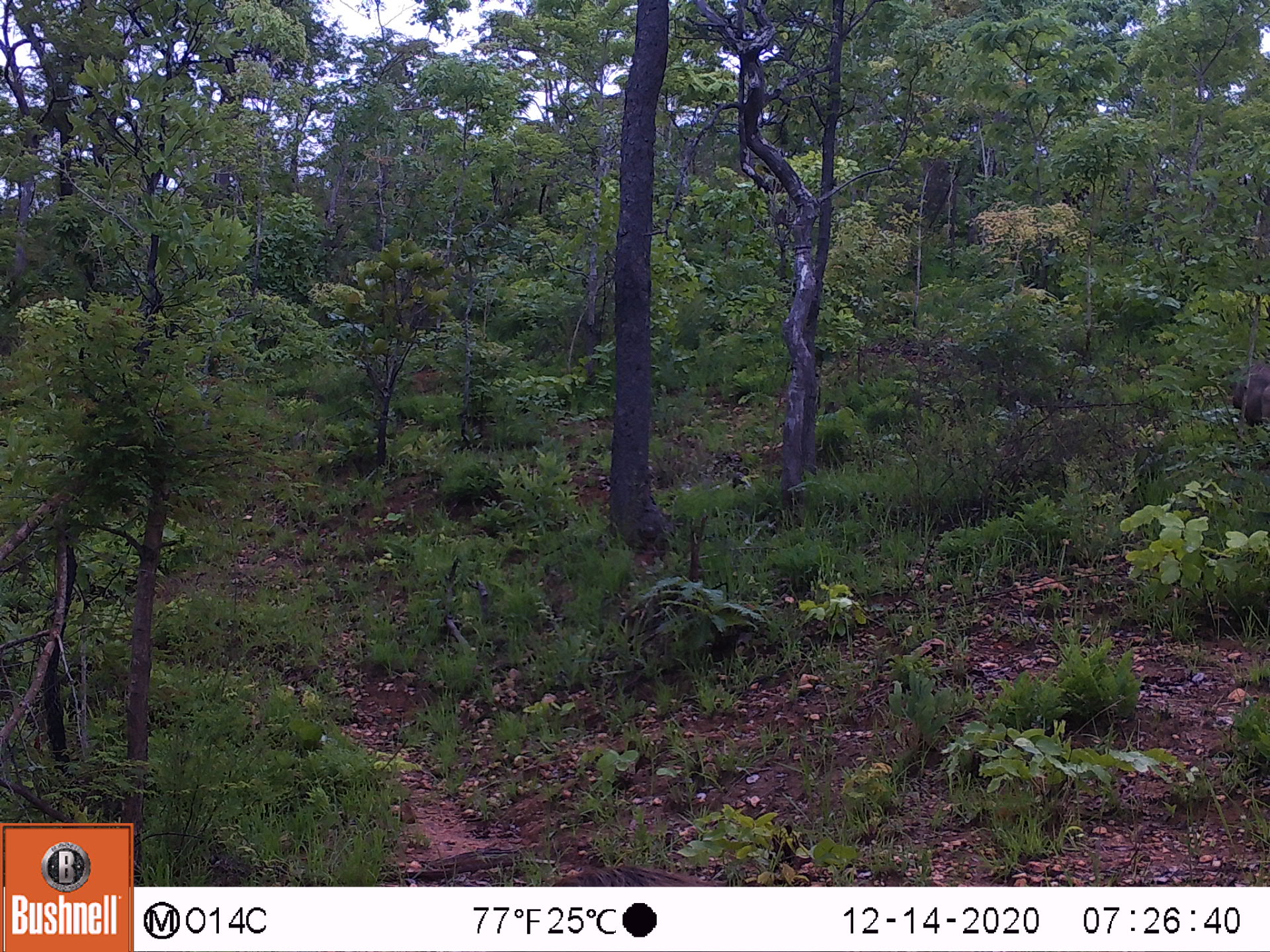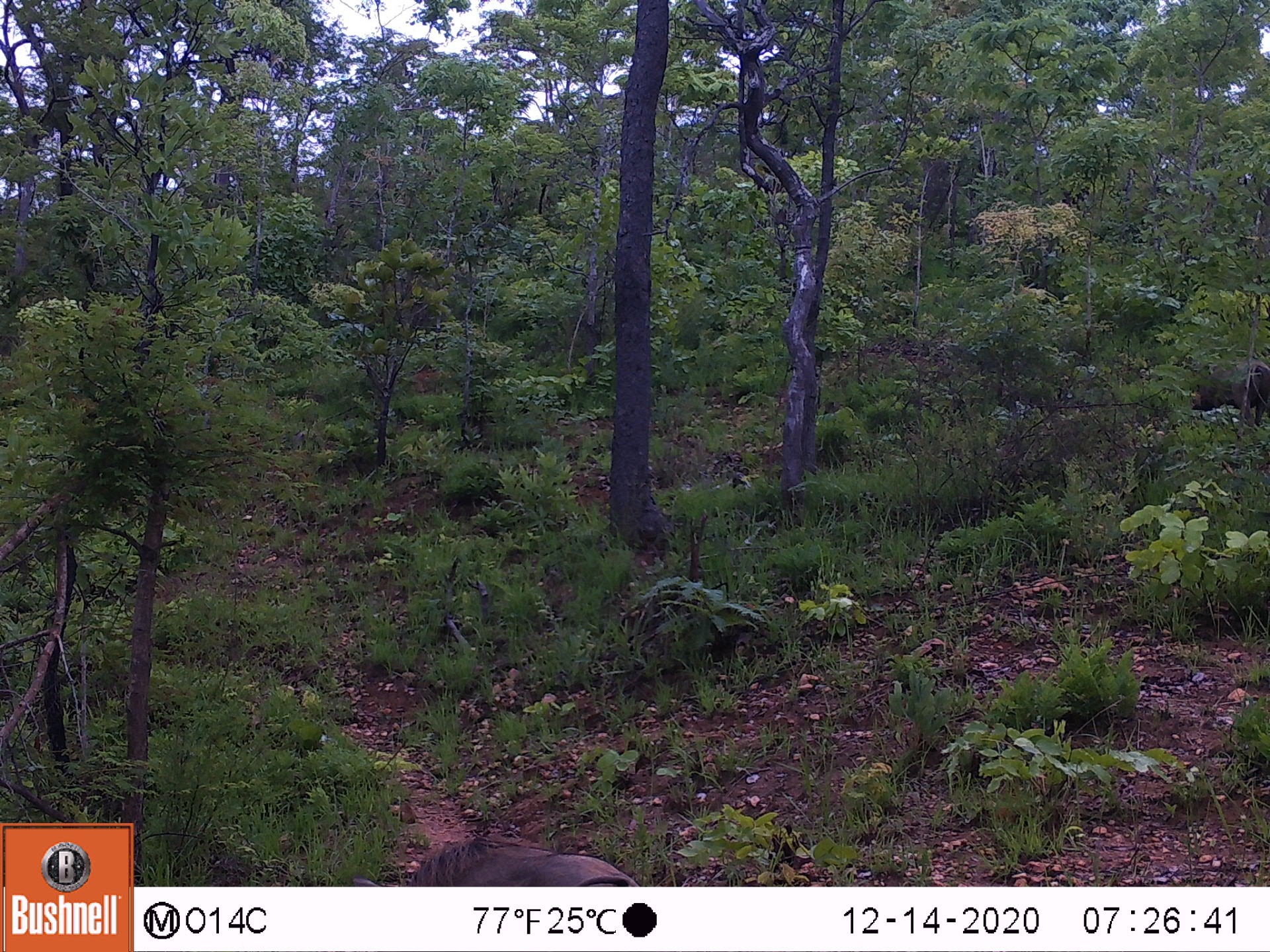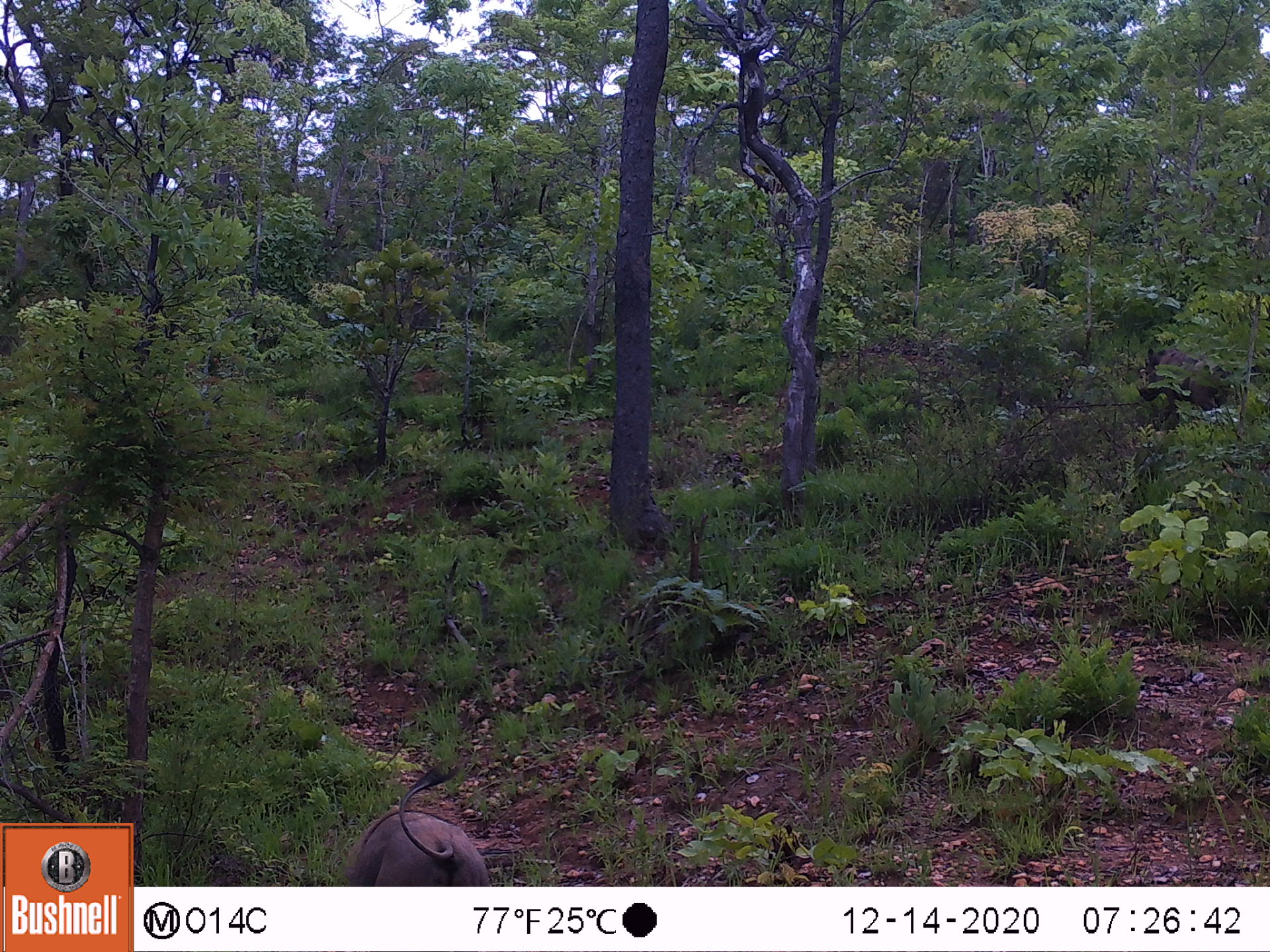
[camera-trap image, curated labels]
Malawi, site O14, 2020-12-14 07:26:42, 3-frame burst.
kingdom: Animalia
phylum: Chordata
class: Mammalia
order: Artiodactyla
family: Suidae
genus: Phacochoerus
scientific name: Phacochoerus africanus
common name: common warthog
Common warthog (Phacochoerus africanus), count 1.